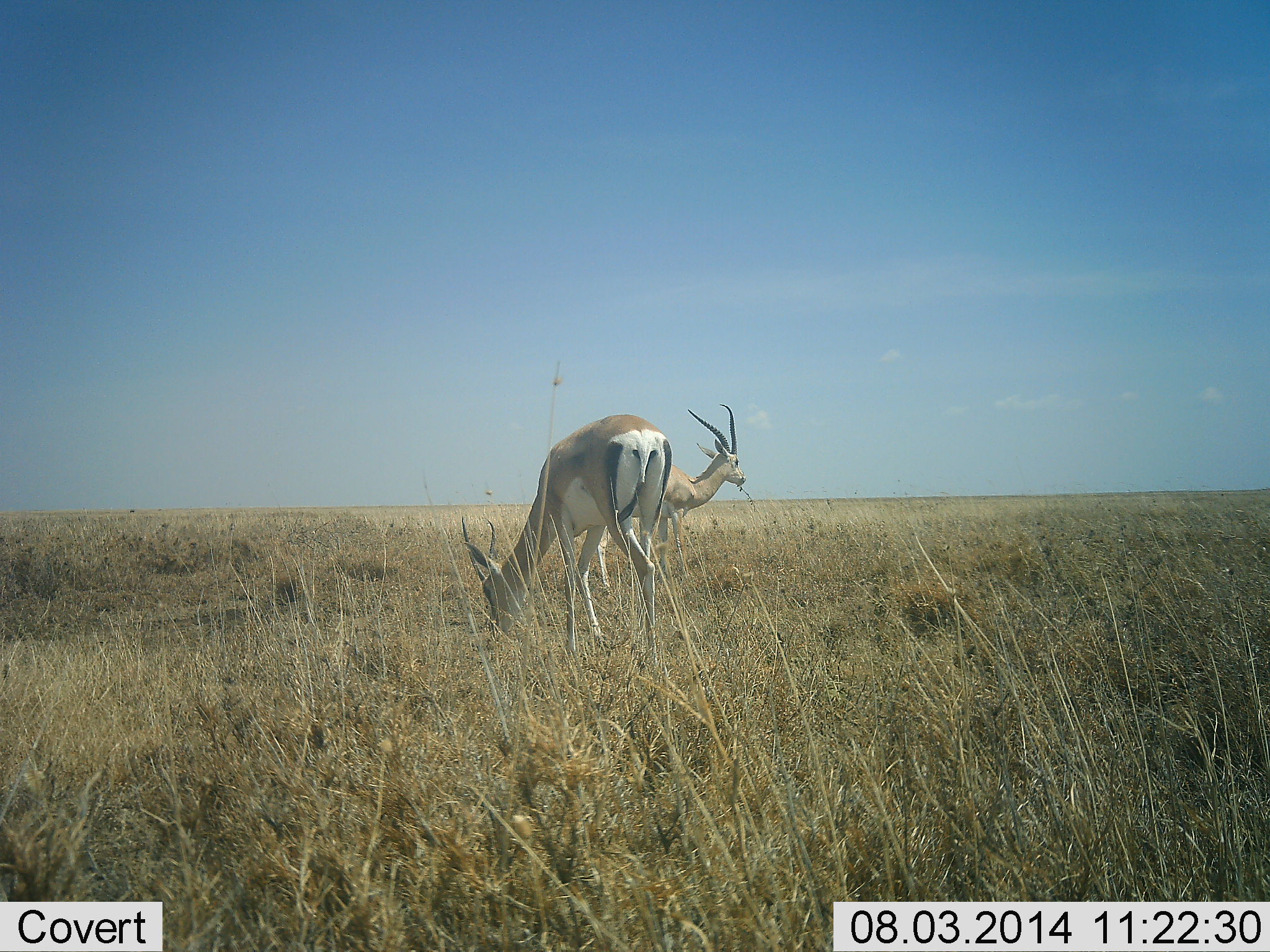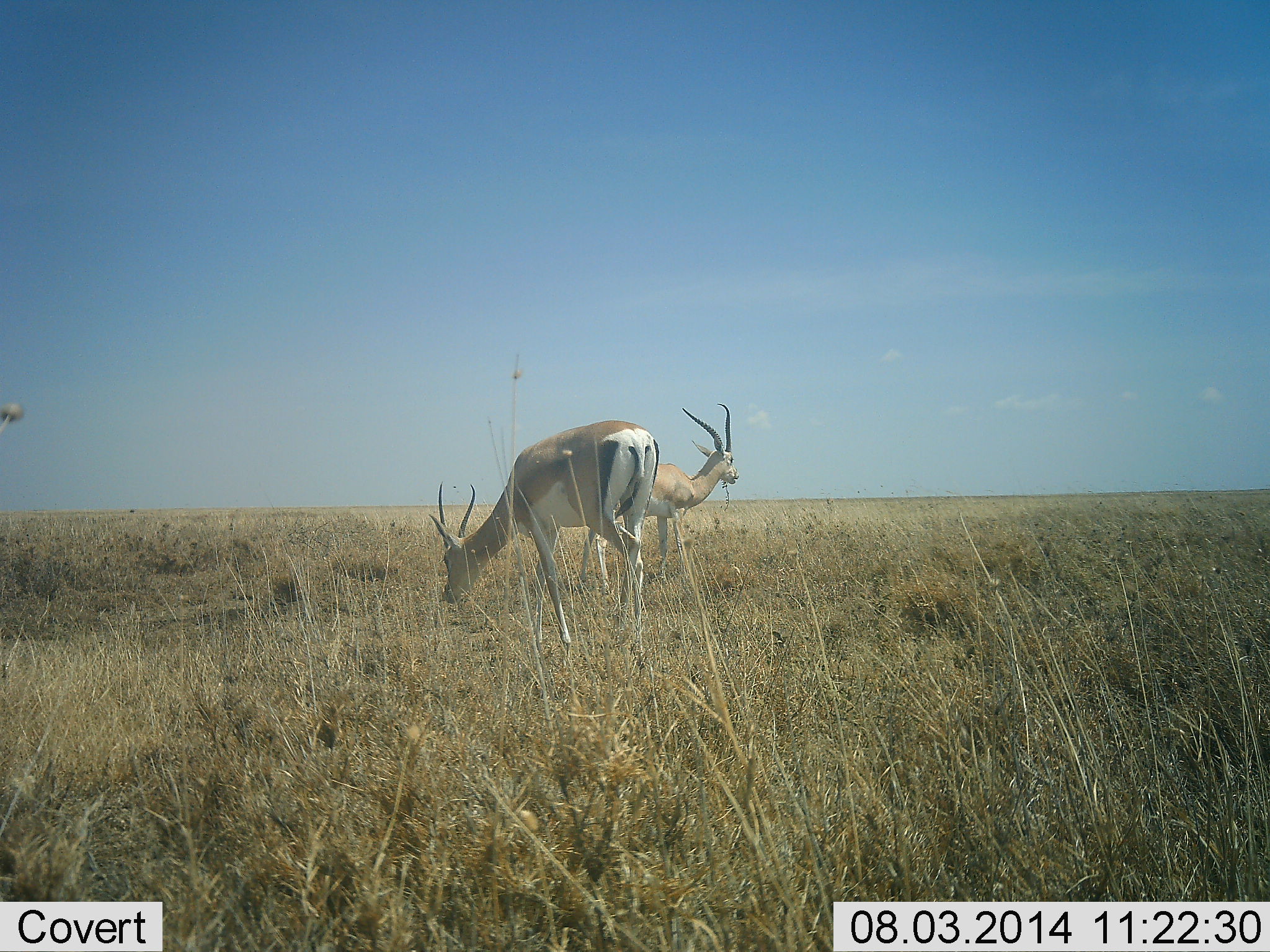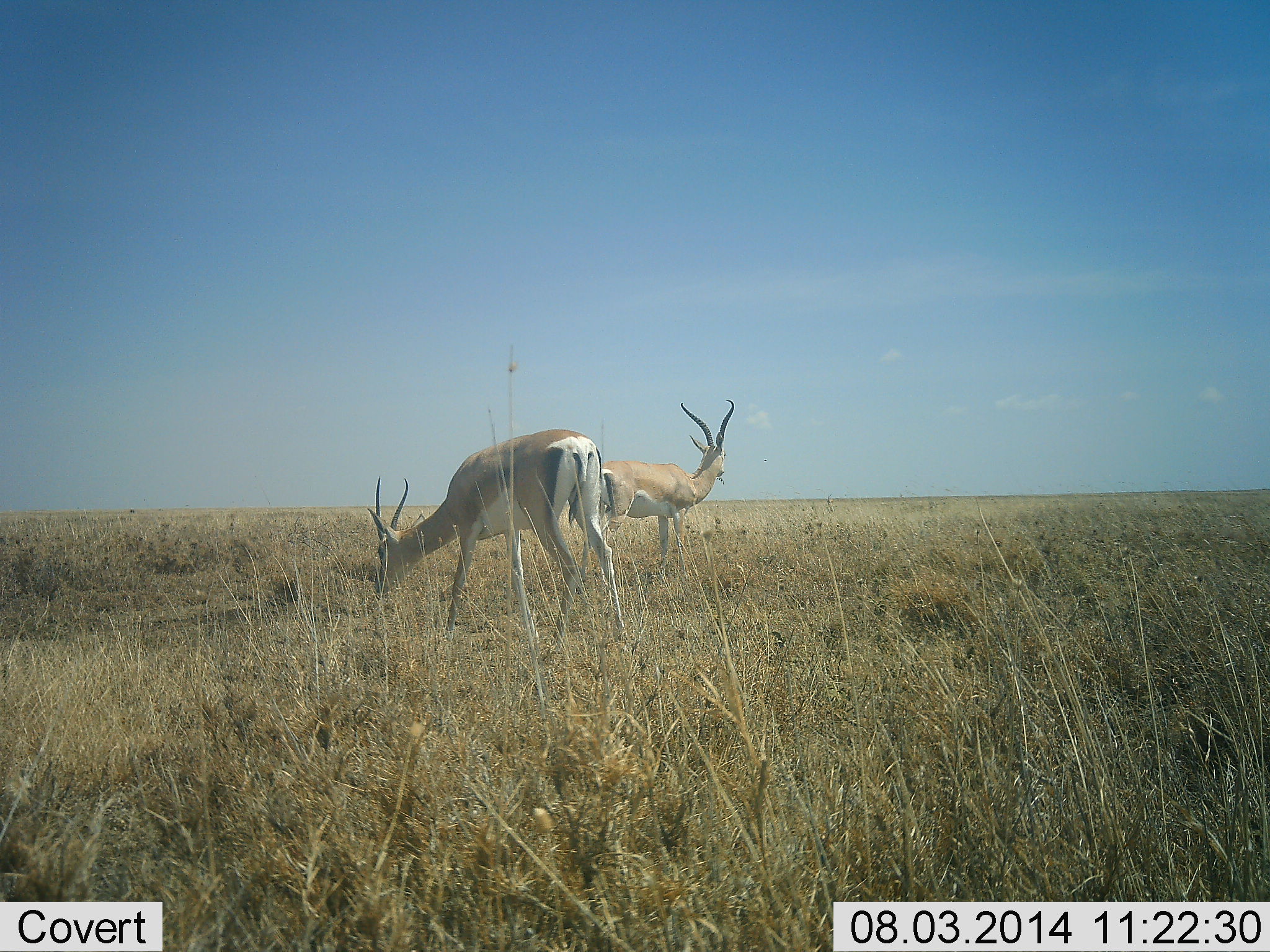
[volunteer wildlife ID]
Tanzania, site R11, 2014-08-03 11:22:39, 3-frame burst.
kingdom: Animalia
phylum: Chordata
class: Mammalia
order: Artiodactyla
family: Bovidae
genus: Nanger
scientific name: Nanger granti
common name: grant's gazelle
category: gazellegrants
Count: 2.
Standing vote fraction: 80%.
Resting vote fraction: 0%.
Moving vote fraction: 10%.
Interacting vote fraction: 10%.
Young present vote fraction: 0%.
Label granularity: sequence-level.